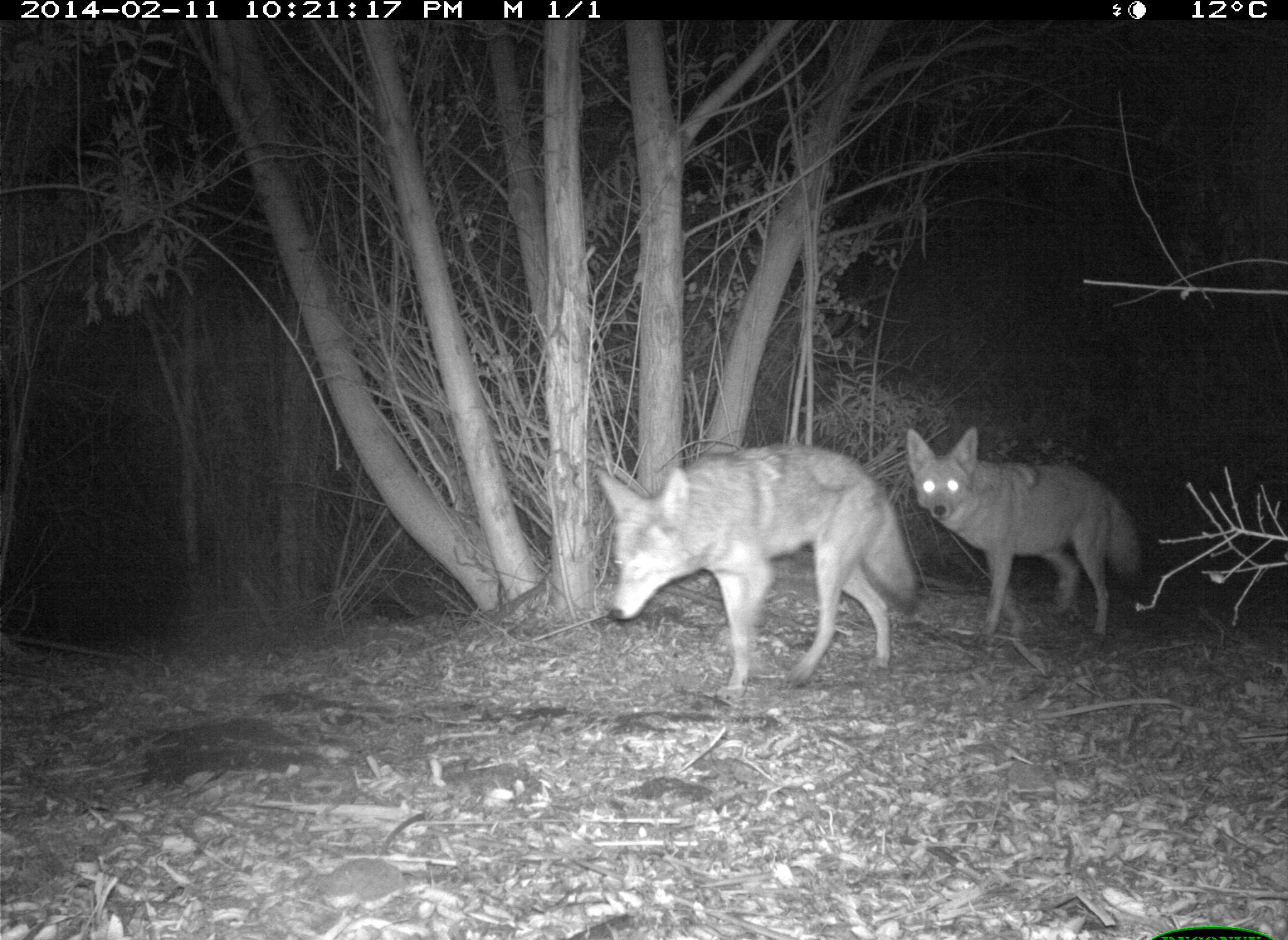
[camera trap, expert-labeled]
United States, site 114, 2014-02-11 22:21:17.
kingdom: Animalia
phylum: Chordata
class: Mammalia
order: Carnivora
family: Canidae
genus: Canis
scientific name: Canis latrans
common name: coyote